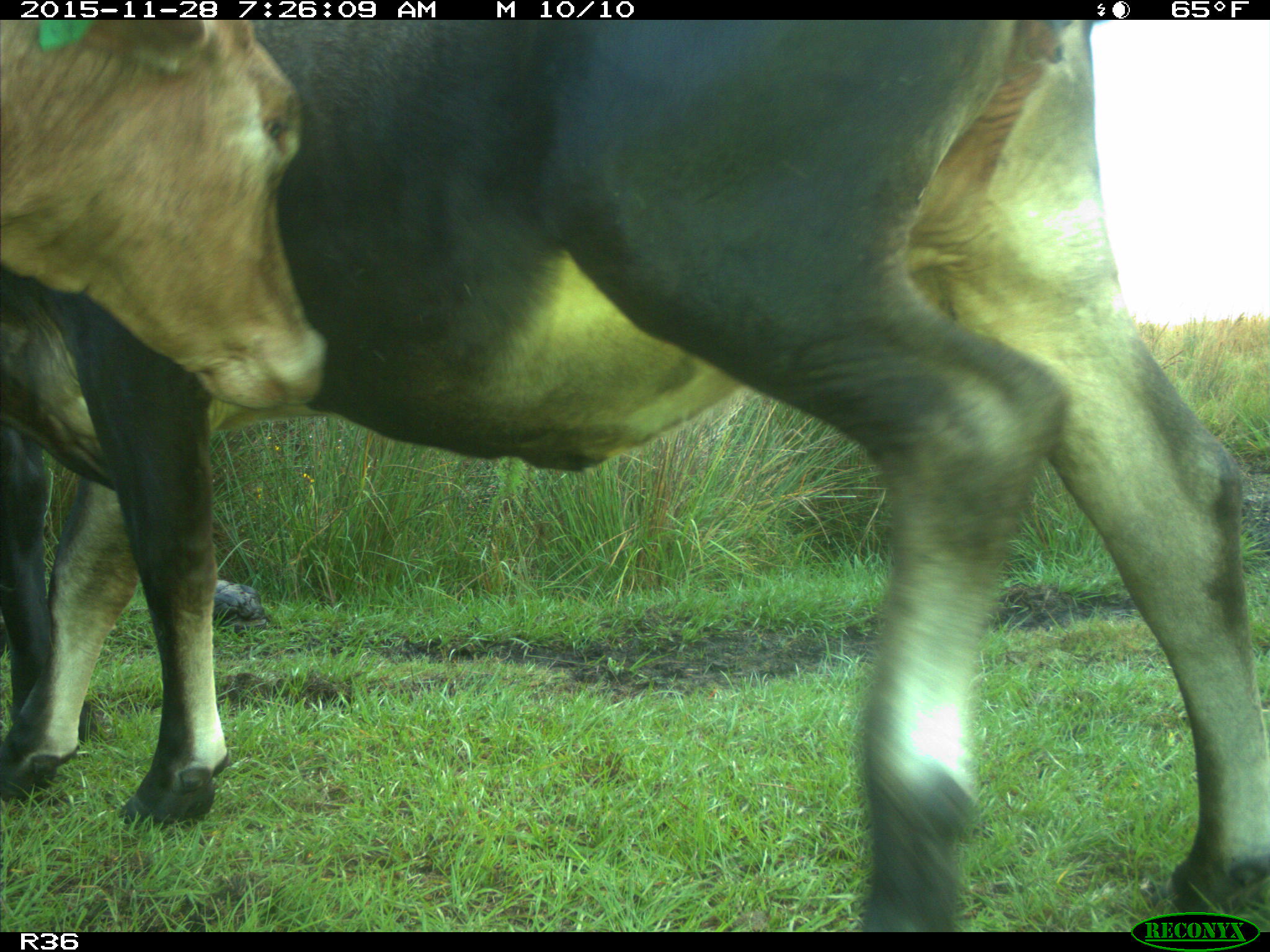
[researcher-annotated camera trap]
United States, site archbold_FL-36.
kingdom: Animalia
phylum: Chordata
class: Mammalia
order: Artiodactyla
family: Bovidae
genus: Bos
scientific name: Bos taurus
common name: domestic cow